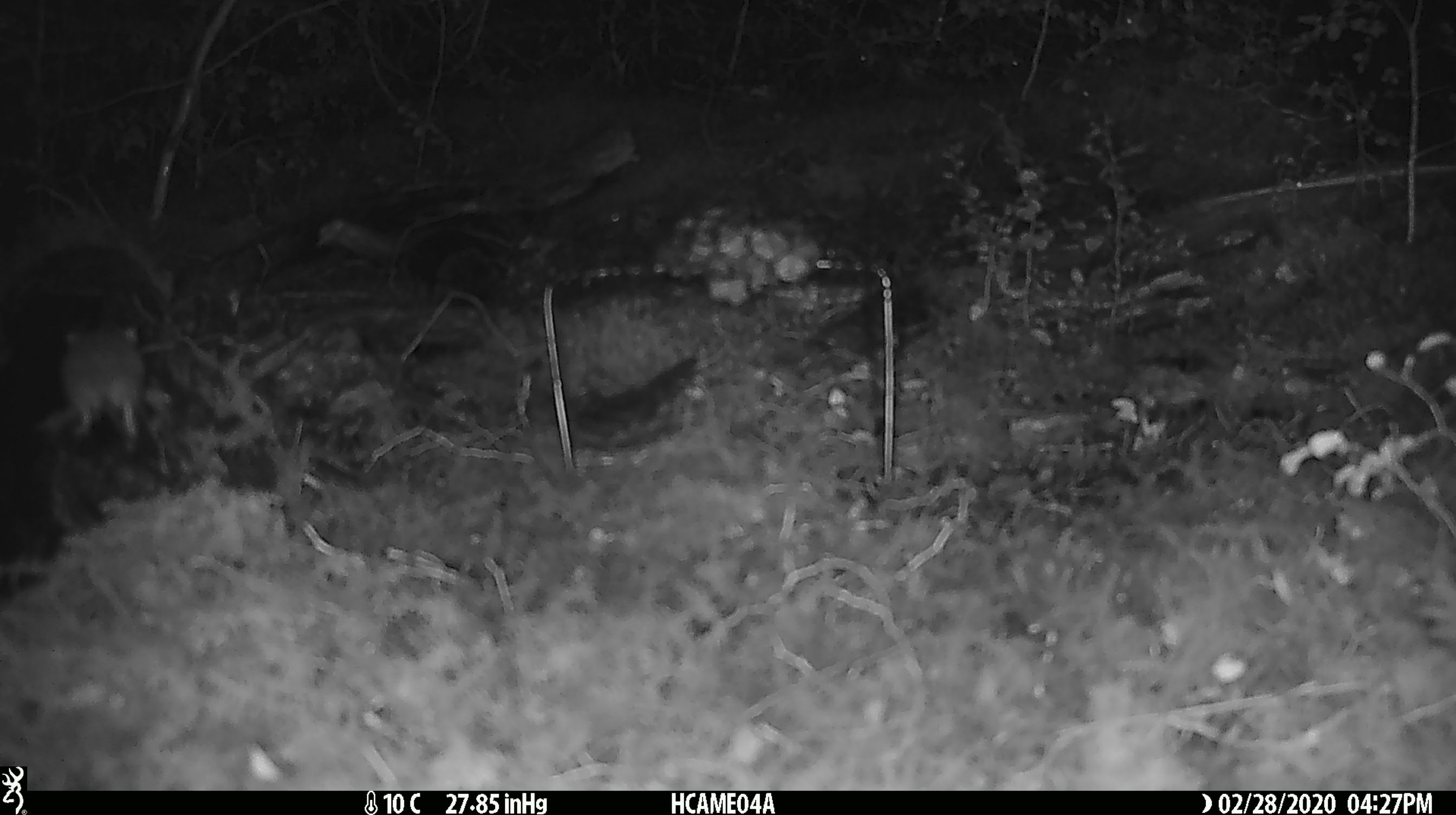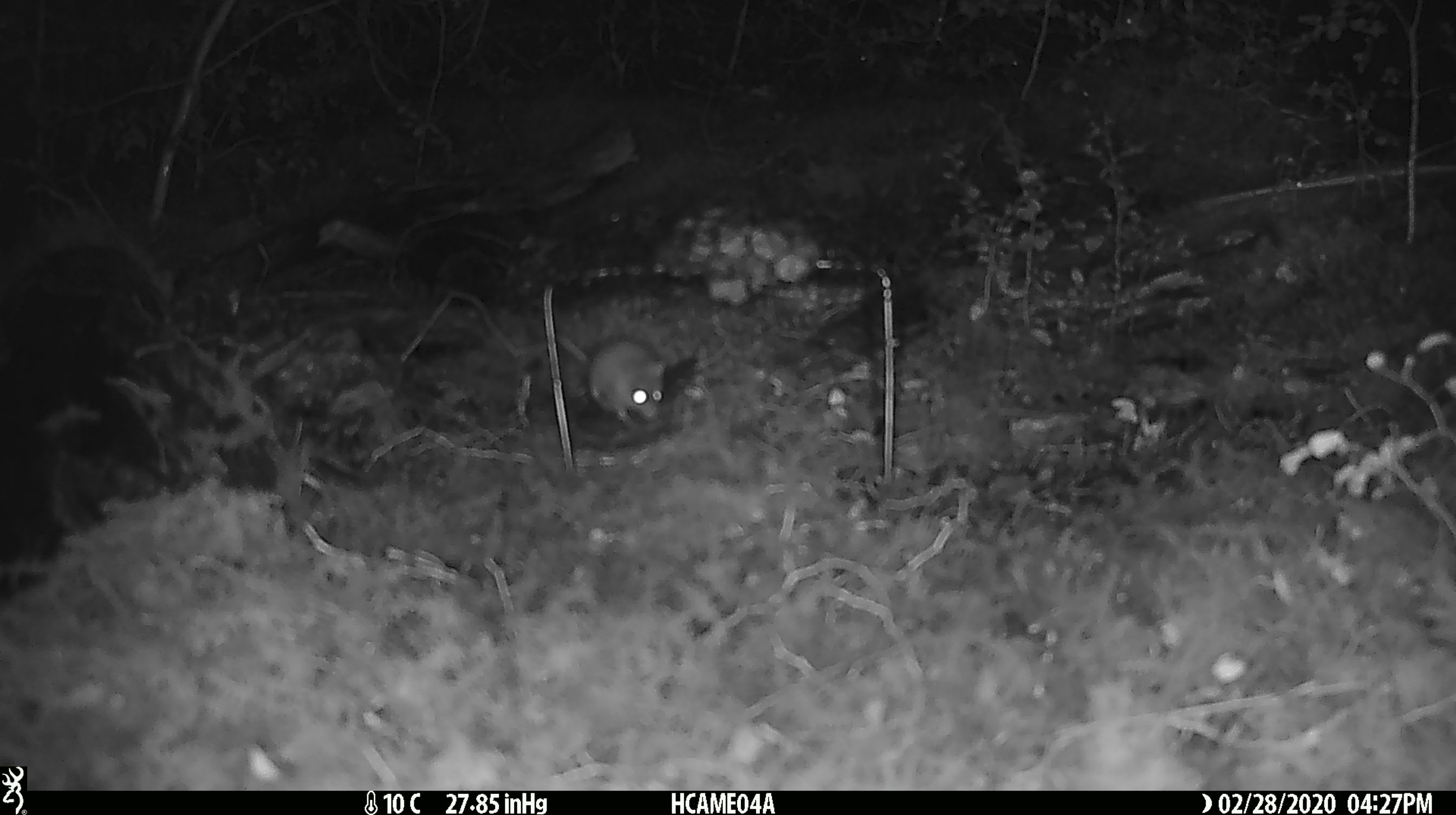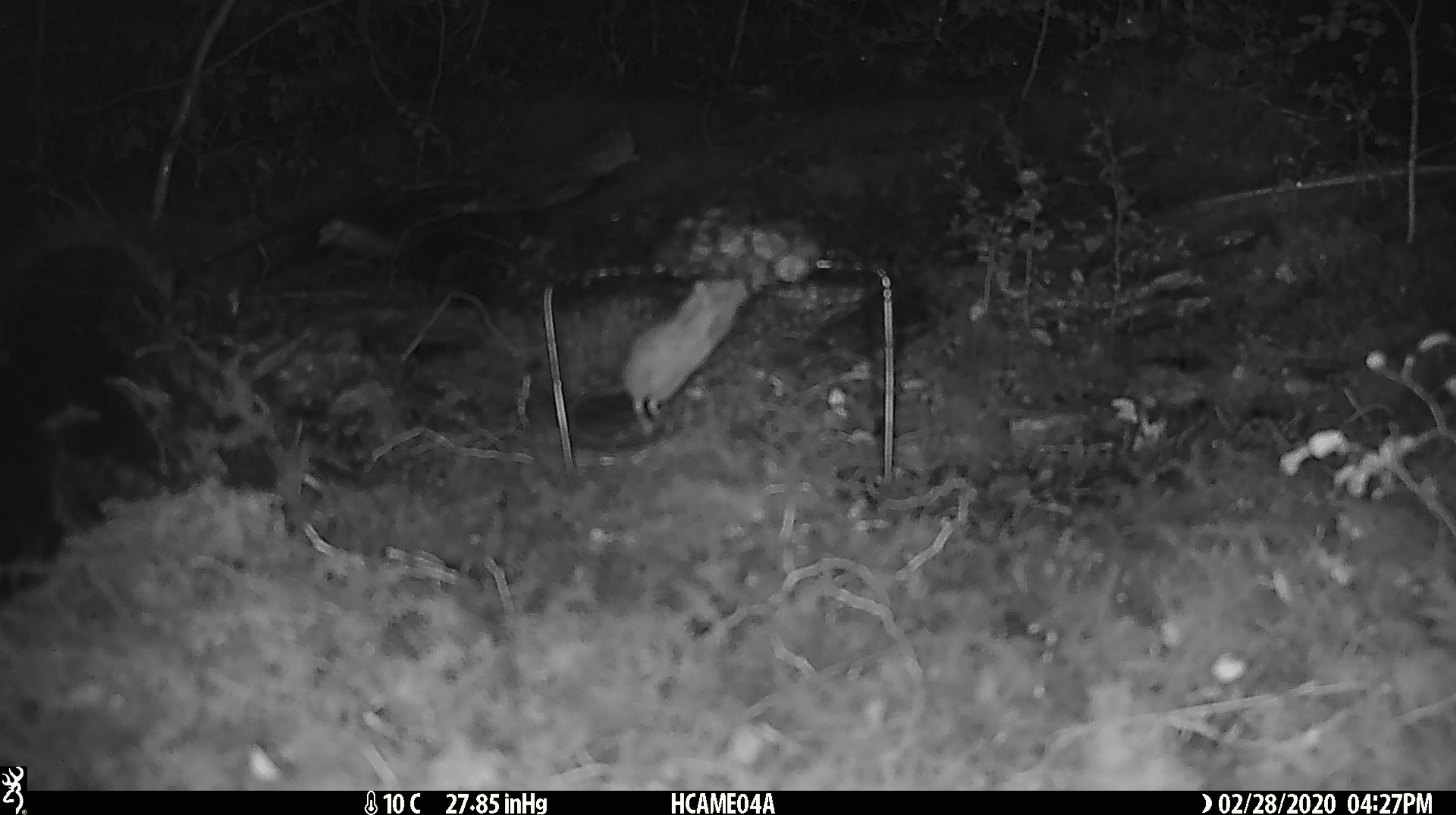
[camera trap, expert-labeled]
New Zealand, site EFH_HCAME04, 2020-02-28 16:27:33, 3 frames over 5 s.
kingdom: Animalia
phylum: Chordata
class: Mammalia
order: Rodentia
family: Muridae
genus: Mus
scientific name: Mus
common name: mouse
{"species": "mouse (Mus)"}